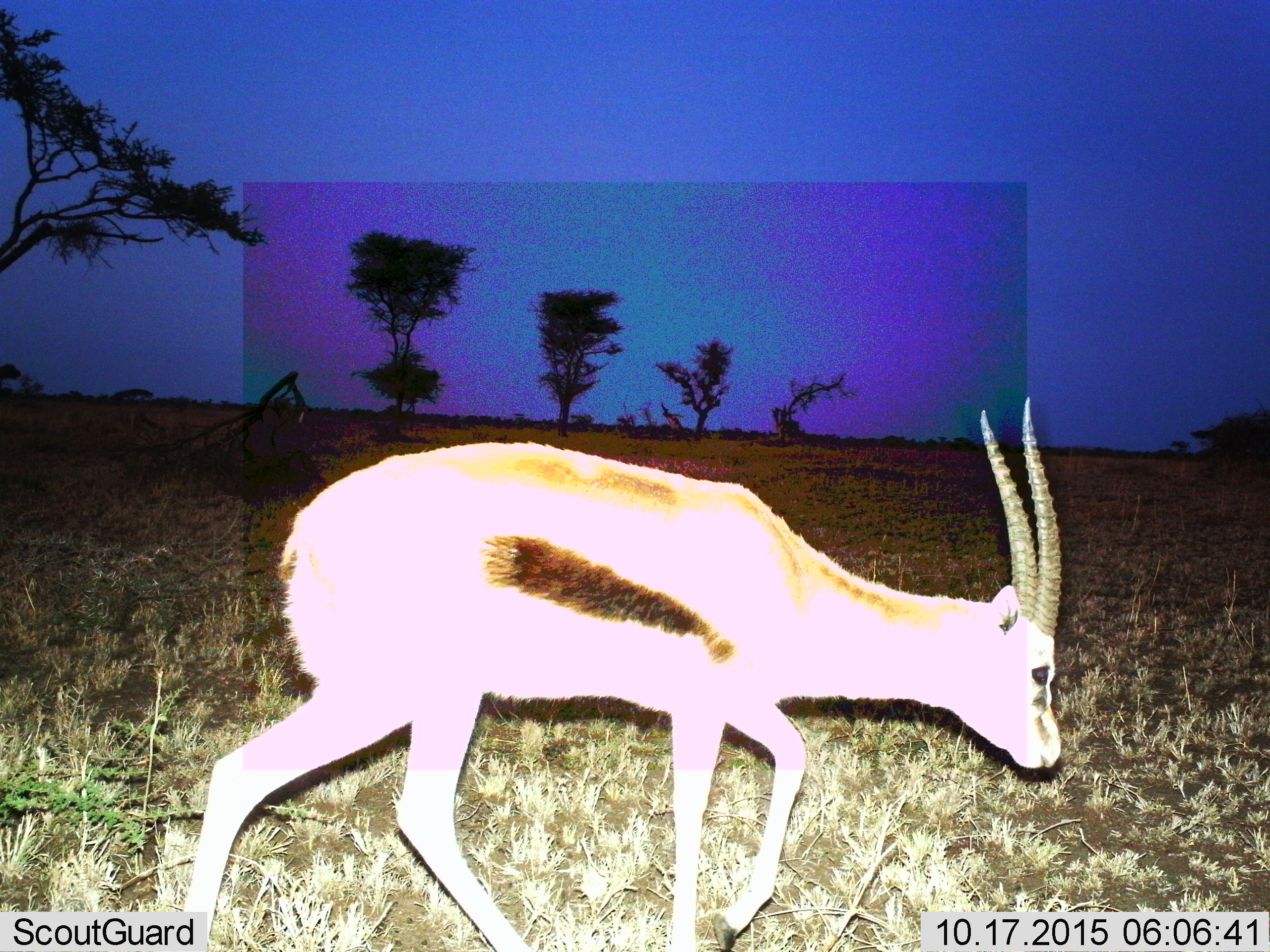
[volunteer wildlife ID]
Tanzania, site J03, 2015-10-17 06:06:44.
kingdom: Animalia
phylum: Chordata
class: Mammalia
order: Artiodactyla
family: Bovidae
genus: Eudorcas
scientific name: Eudorcas thomsonii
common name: thomson's gazelle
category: gazellethomsons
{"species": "gazellethomsons (thomson's gazelle) (Eudorcas thomsonii)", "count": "1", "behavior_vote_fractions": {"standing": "11%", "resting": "11%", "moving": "78%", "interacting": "0%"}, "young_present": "0%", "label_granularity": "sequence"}